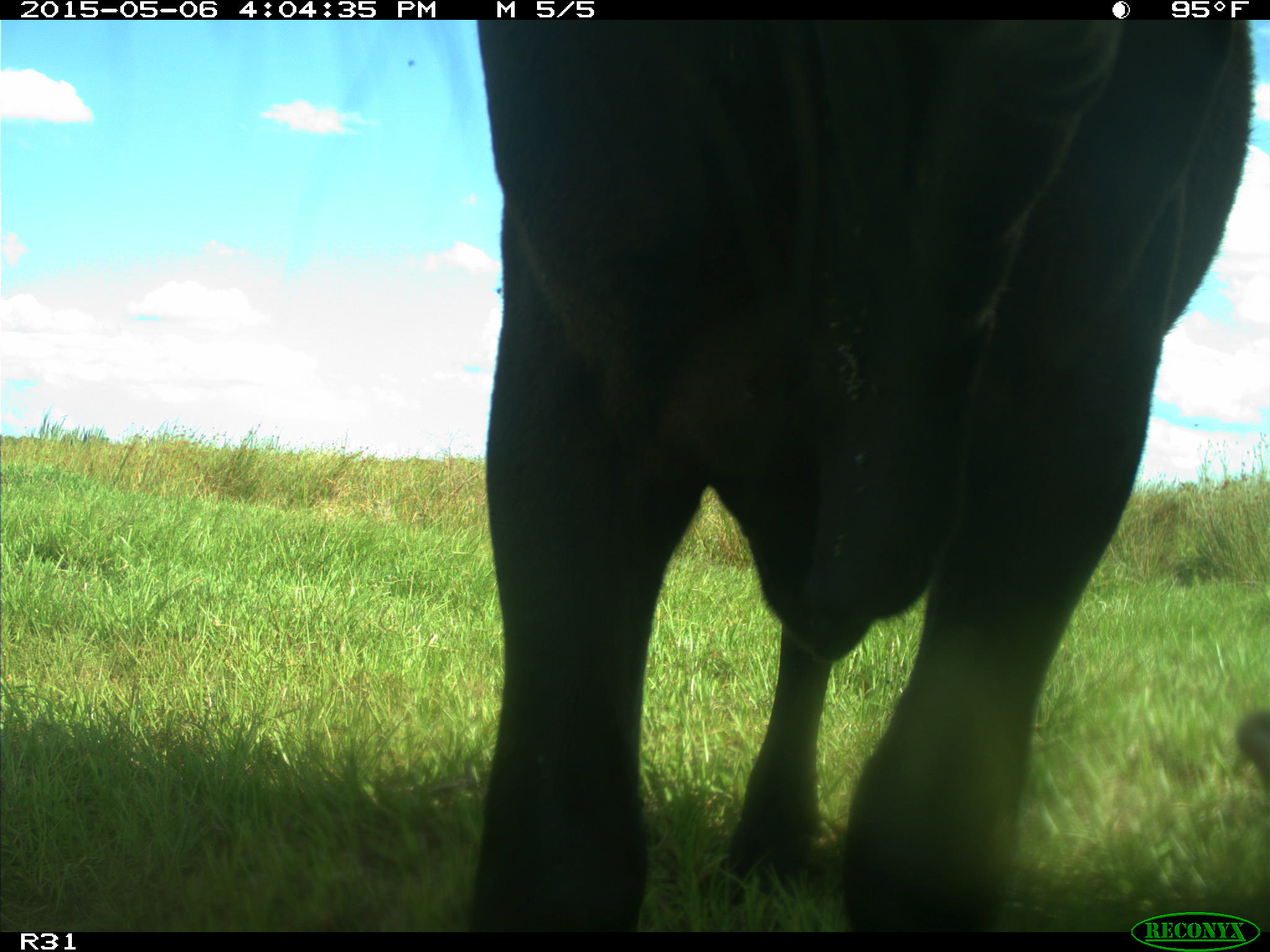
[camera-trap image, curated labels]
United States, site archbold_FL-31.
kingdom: Animalia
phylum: Chordata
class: Mammalia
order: Artiodactyla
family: Bovidae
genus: Bos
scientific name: Bos taurus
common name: domestic cow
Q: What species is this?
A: Bos taurus (domestic cow).